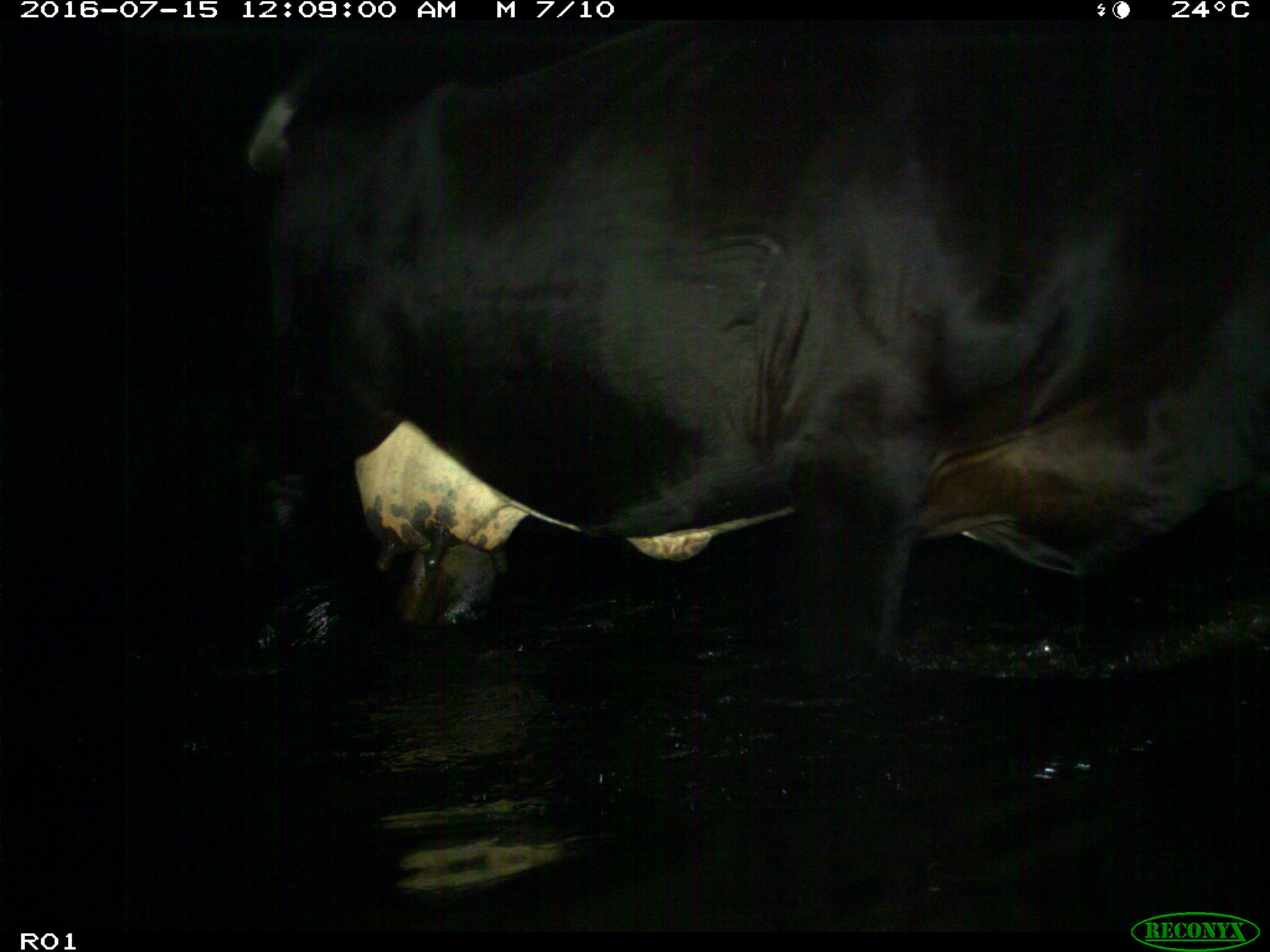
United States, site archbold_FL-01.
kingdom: Animalia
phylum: Chordata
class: Mammalia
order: Artiodactyla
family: Bovidae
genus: Bos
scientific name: Bos taurus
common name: domestic cow